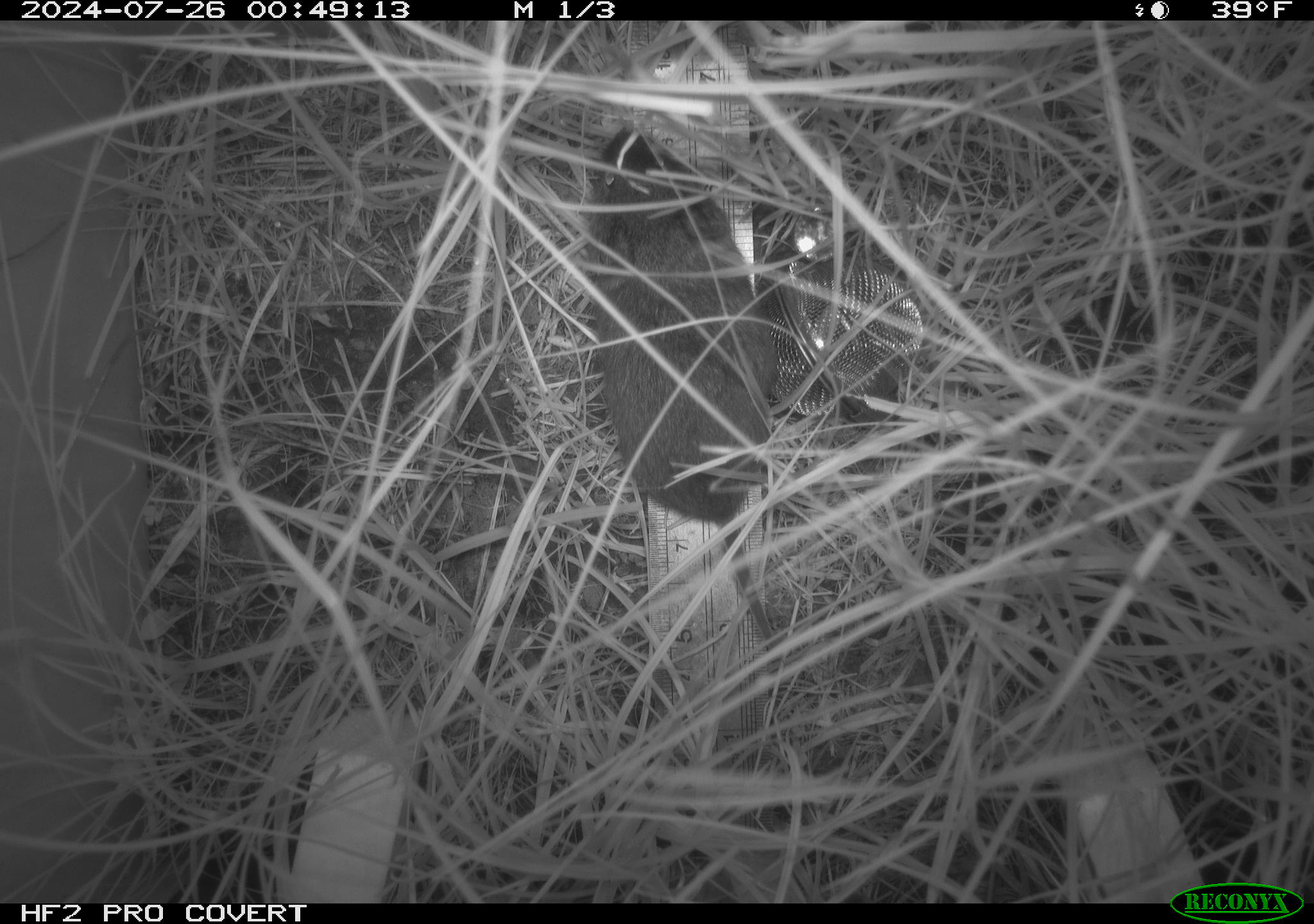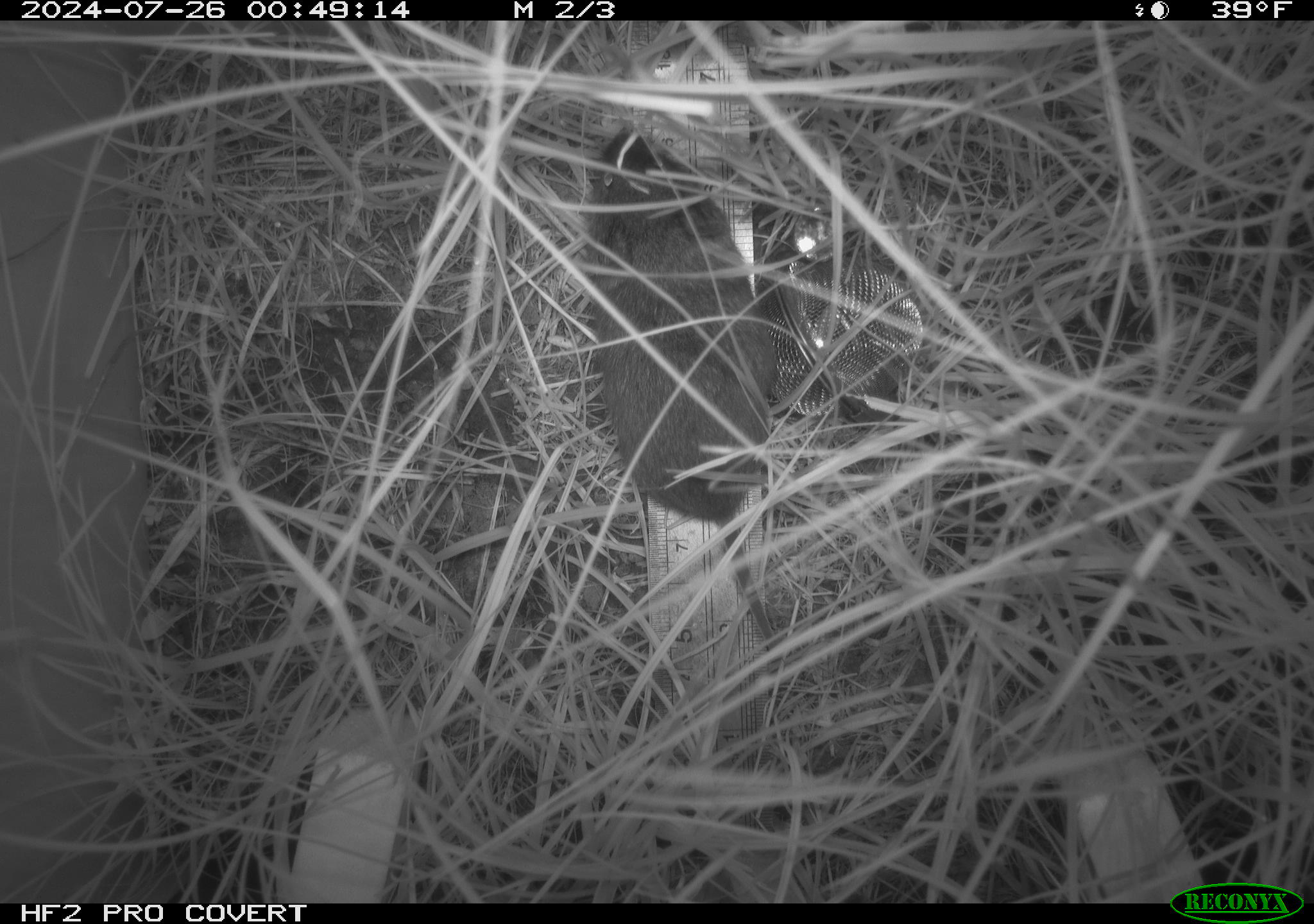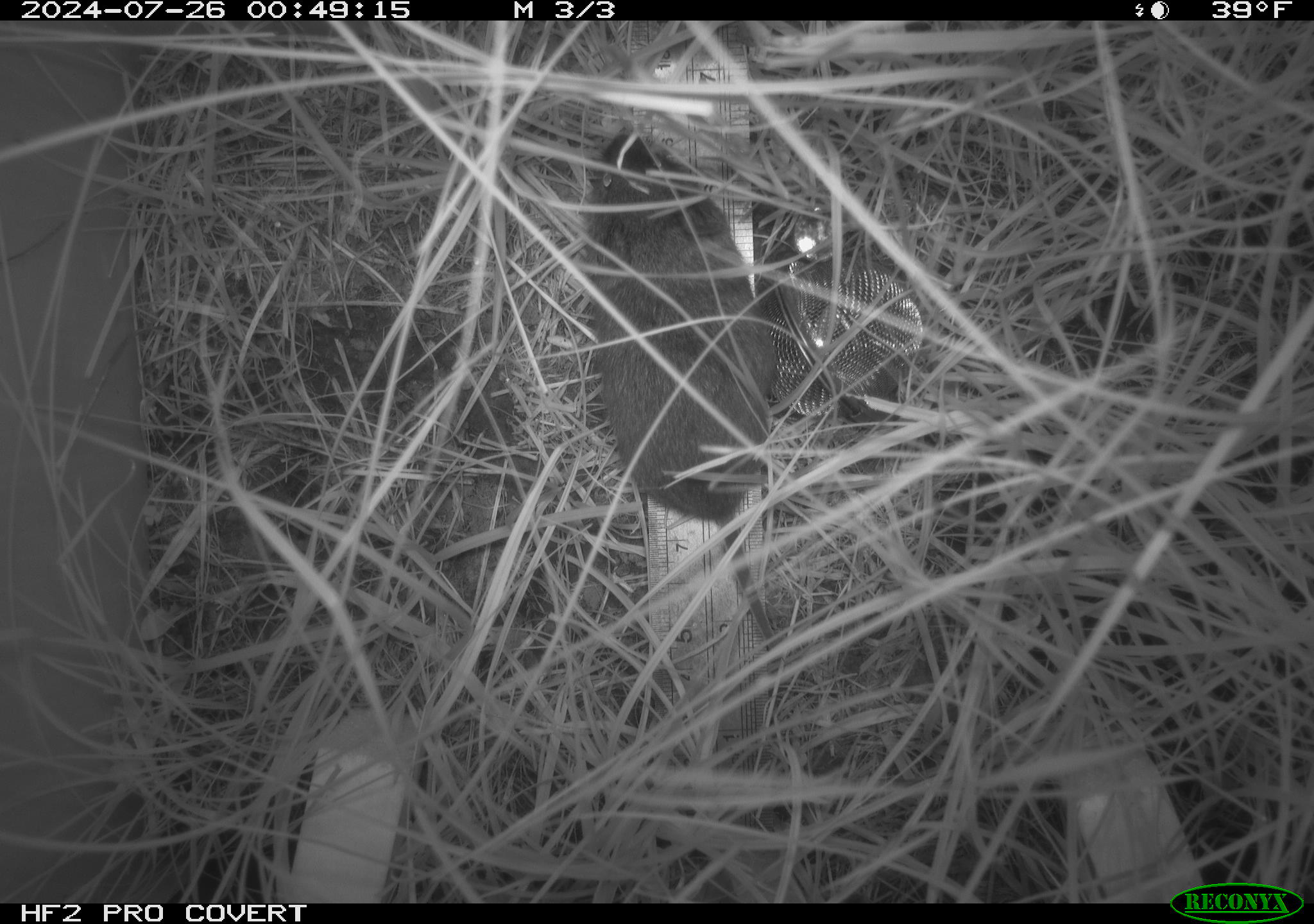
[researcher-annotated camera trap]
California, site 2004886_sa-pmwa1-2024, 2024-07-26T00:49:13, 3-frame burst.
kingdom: Animalia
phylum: Chordata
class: Mammalia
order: Rodentia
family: Cricetidae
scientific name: Arvicolinae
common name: voles, lemmings, and muskrats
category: arvicolinae subfamily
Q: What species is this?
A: Arvicolinae subfamily (voles, lemmings, and muskrats) (Arvicolinae).